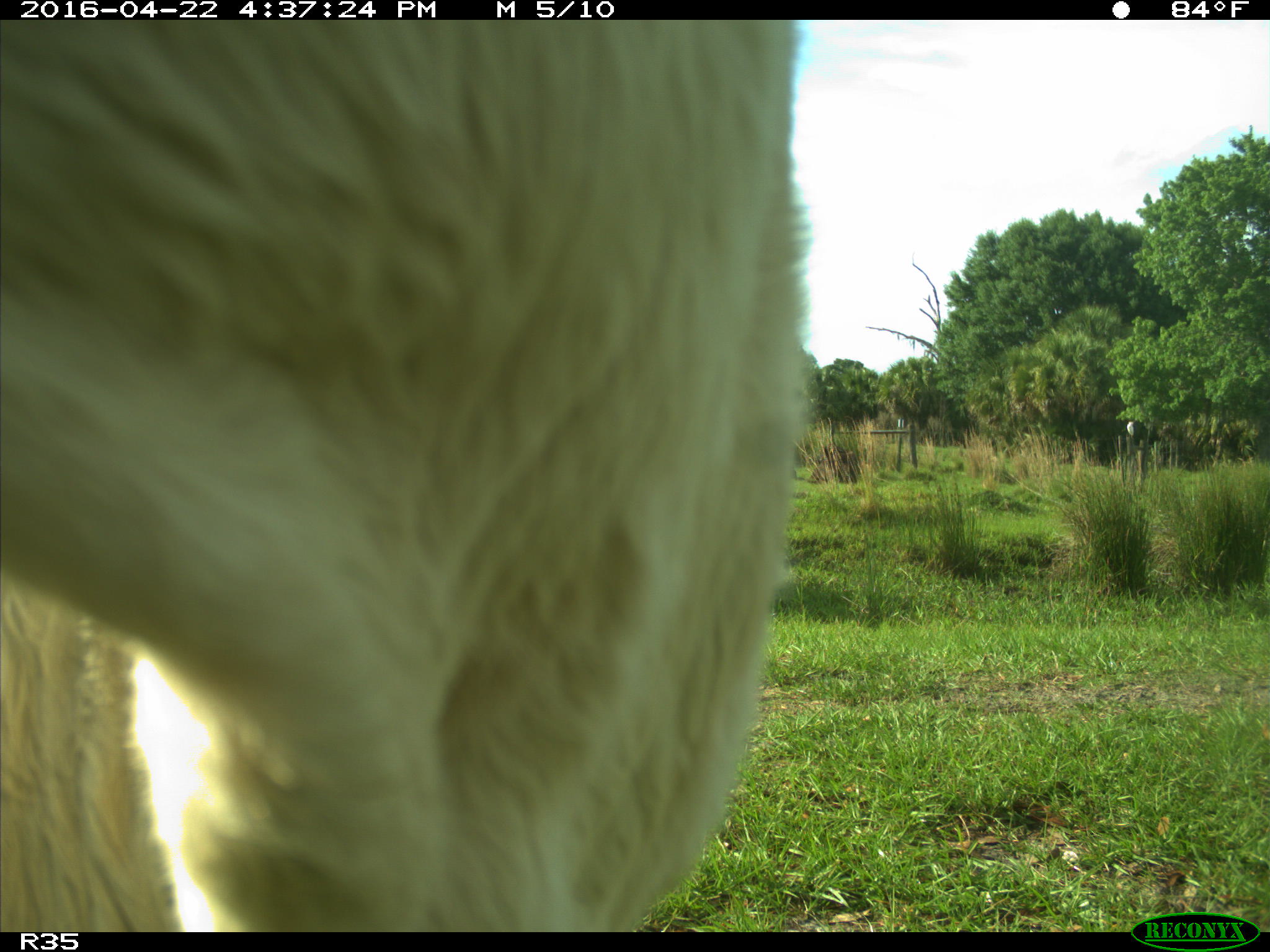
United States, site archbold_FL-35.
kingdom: Animalia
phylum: Chordata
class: Mammalia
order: Artiodactyla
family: Bovidae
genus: Bos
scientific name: Bos taurus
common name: domestic cow